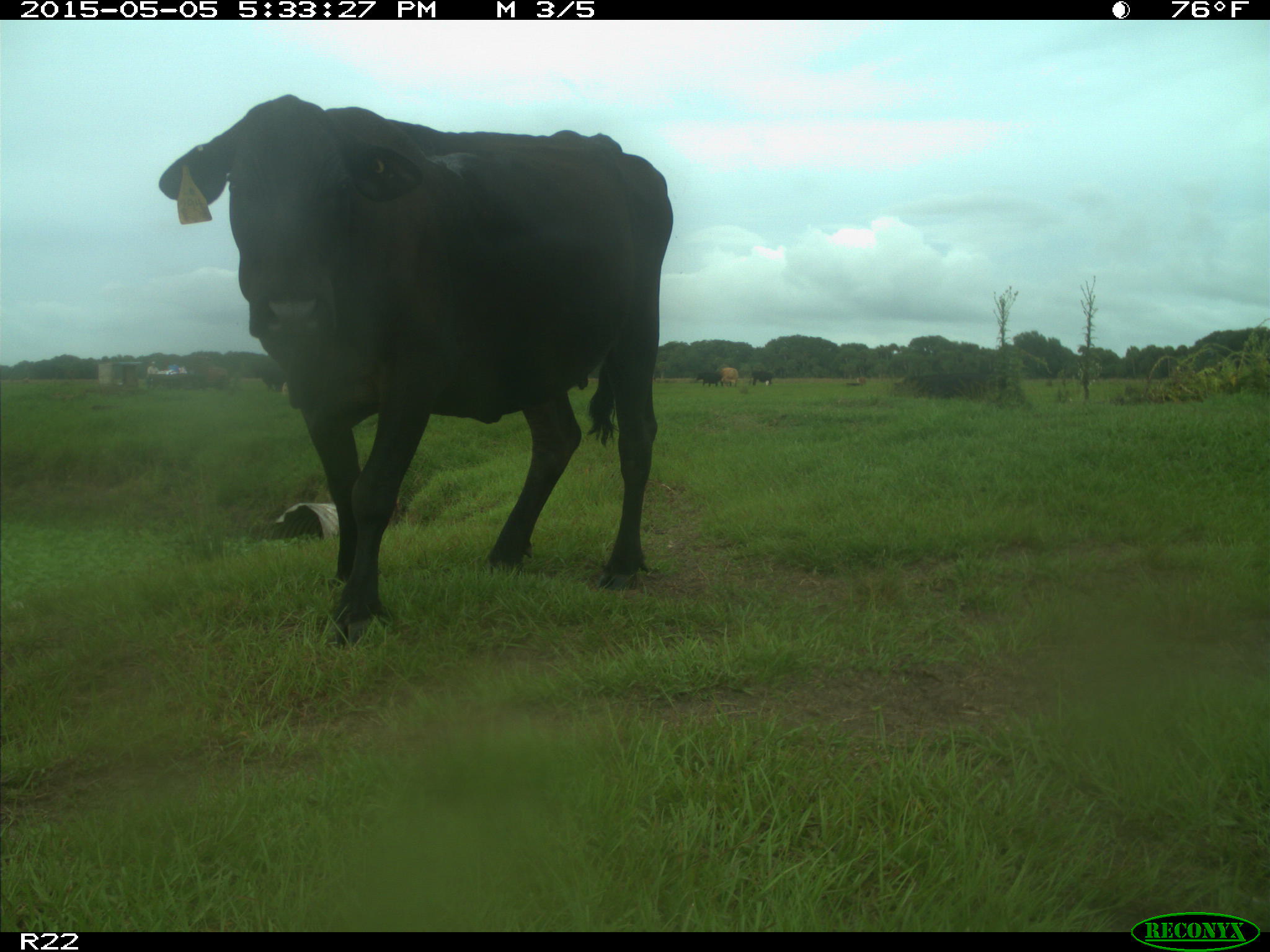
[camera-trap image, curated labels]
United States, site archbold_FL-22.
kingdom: Animalia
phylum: Chordata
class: Mammalia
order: Artiodactyla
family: Bovidae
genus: Bos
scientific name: Bos taurus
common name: domestic cow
Bos taurus (domestic cow).